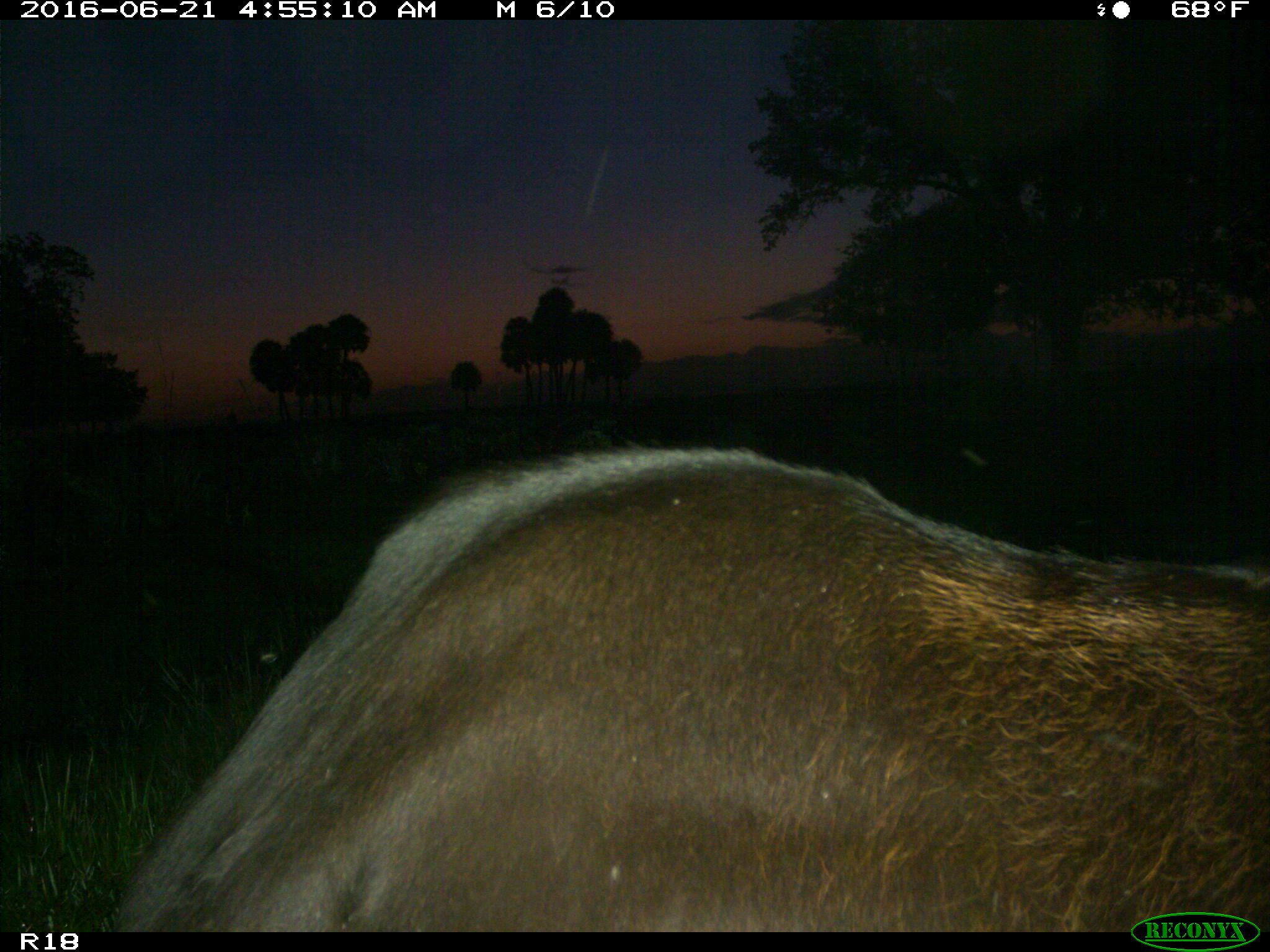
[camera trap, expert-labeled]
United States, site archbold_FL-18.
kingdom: Animalia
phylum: Chordata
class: Mammalia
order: Artiodactyla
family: Bovidae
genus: Bos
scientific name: Bos taurus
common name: domestic cow